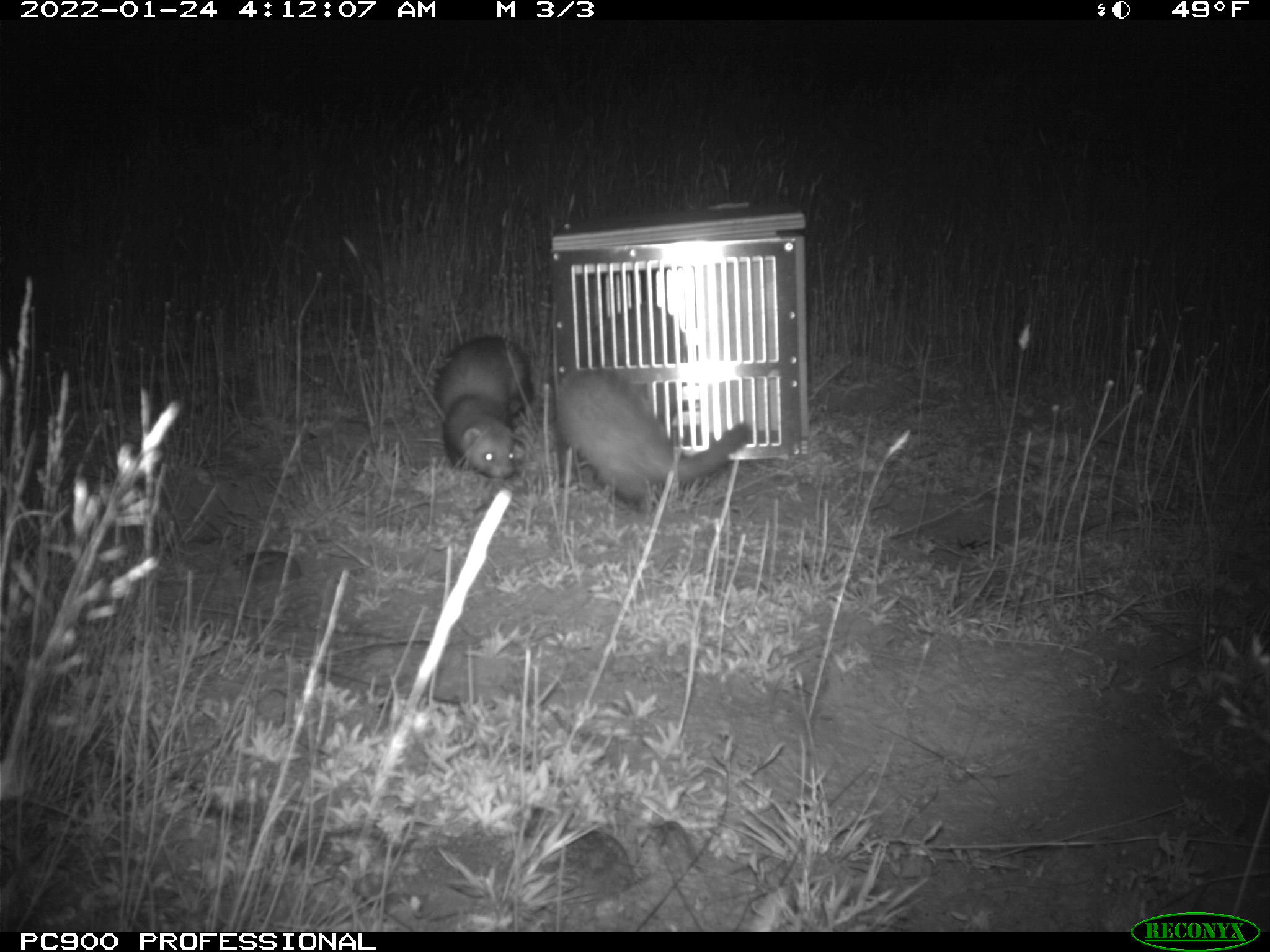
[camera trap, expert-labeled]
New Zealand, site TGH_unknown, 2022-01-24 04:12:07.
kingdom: Animalia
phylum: Chordata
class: Mammalia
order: Carnivora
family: Mustelidae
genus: Mustela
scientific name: Mustela furo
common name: ferret